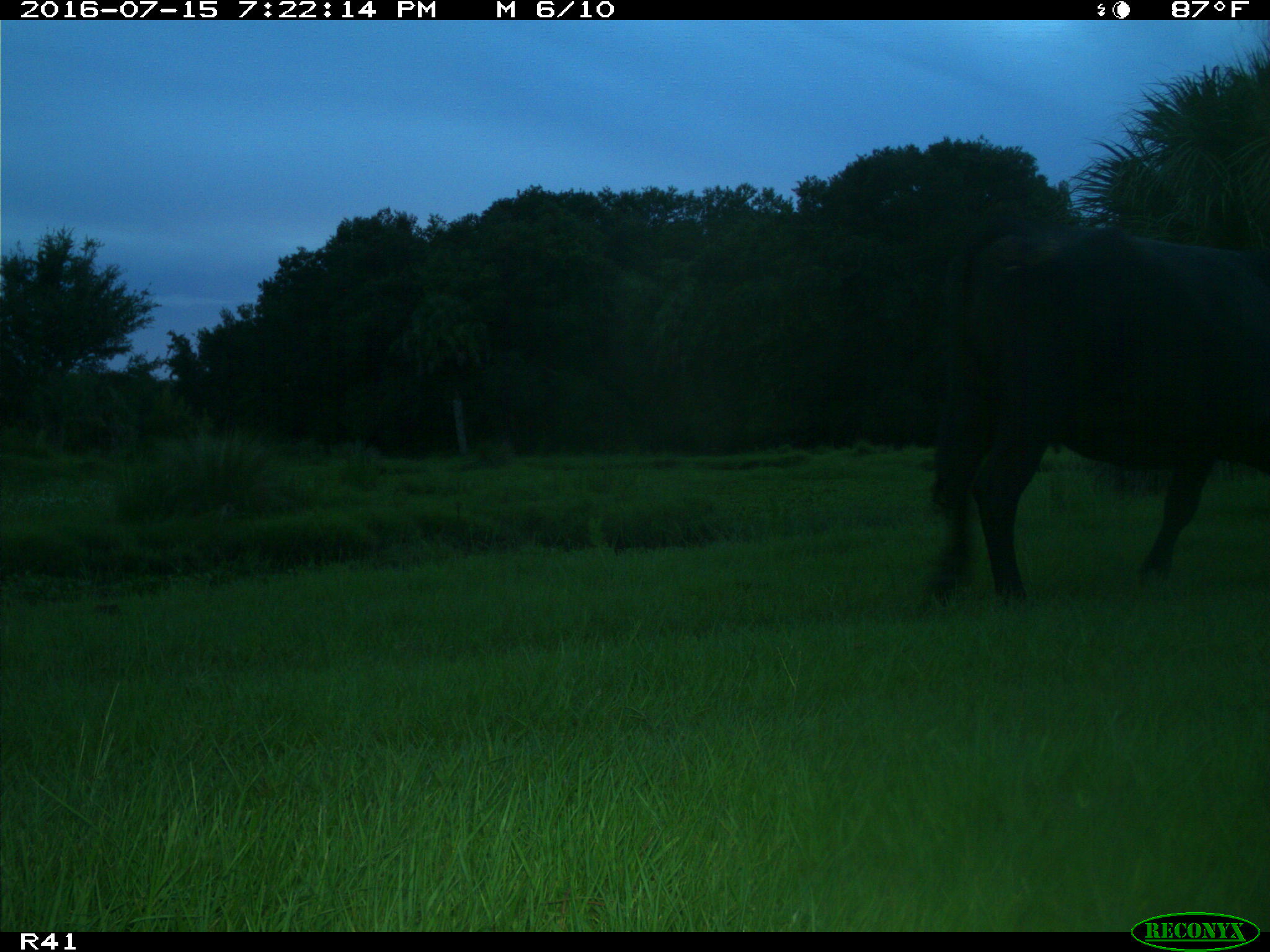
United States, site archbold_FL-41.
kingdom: Animalia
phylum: Chordata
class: Mammalia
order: Artiodactyla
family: Bovidae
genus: Bos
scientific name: Bos taurus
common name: domestic cow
Bos taurus (domestic cow).